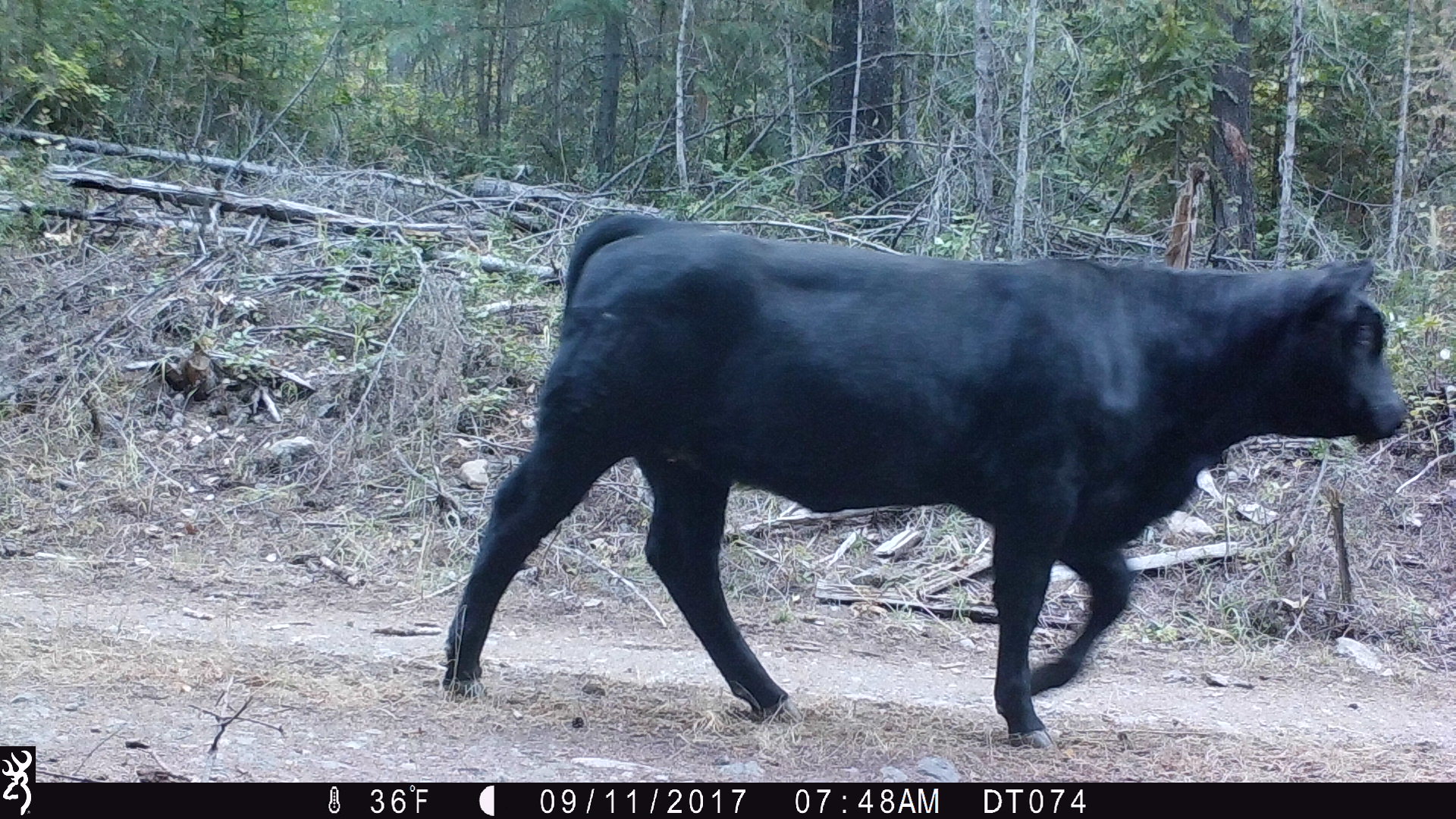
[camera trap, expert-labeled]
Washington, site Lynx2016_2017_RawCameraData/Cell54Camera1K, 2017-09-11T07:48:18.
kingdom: Animalia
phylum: Chordata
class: Mammalia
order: Artiodactyla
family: Bovidae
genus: Bos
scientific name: Bos taurus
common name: domestic cattle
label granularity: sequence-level